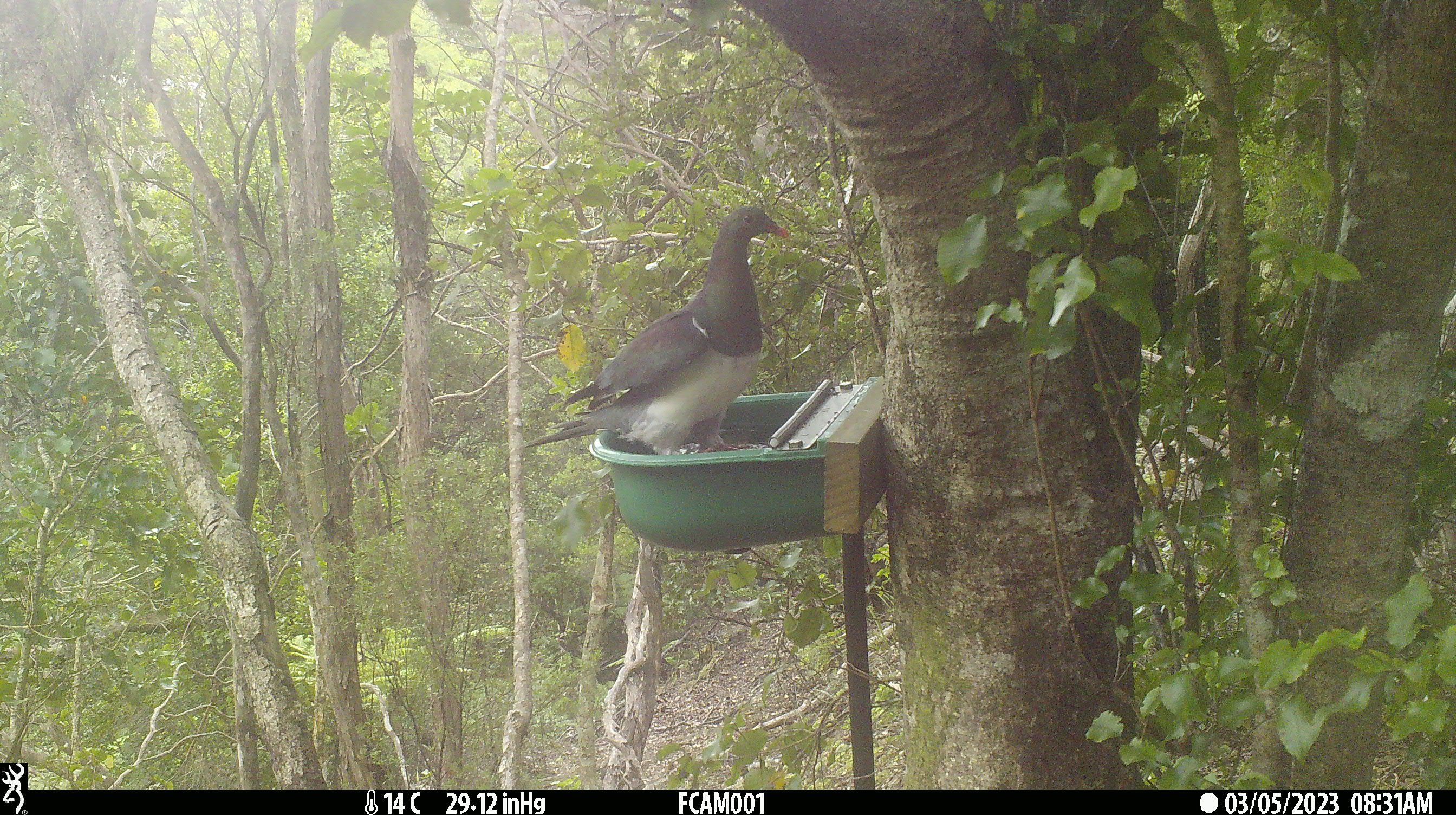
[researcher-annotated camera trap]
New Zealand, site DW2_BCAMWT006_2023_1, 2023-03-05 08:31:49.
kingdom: Animalia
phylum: Chordata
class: Aves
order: Columbiformes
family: Columbidae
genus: Hemiphaga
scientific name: Hemiphaga novaeseelandiae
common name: new zealand pigeon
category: kereru